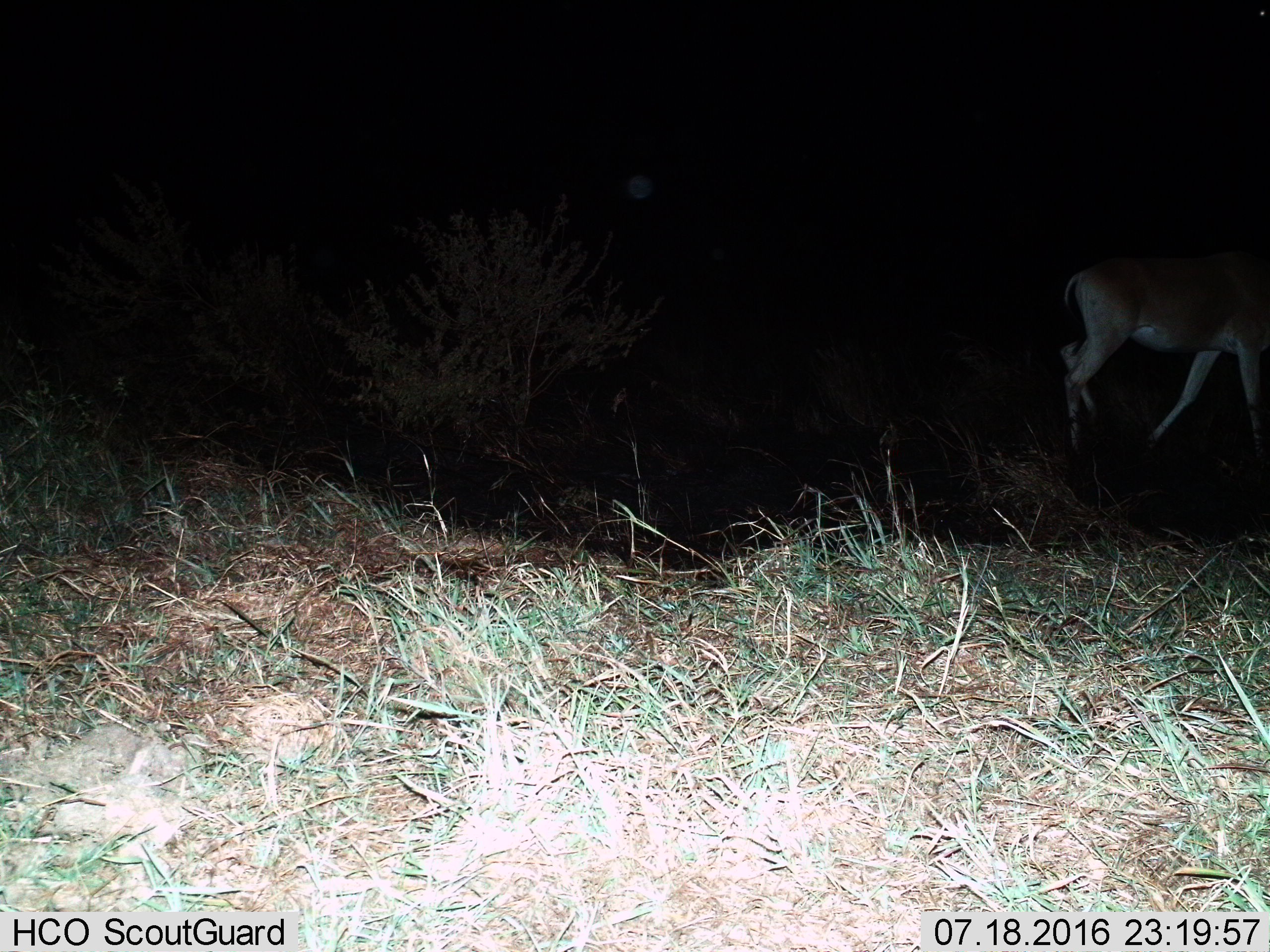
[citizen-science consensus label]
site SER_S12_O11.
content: unidentified animal